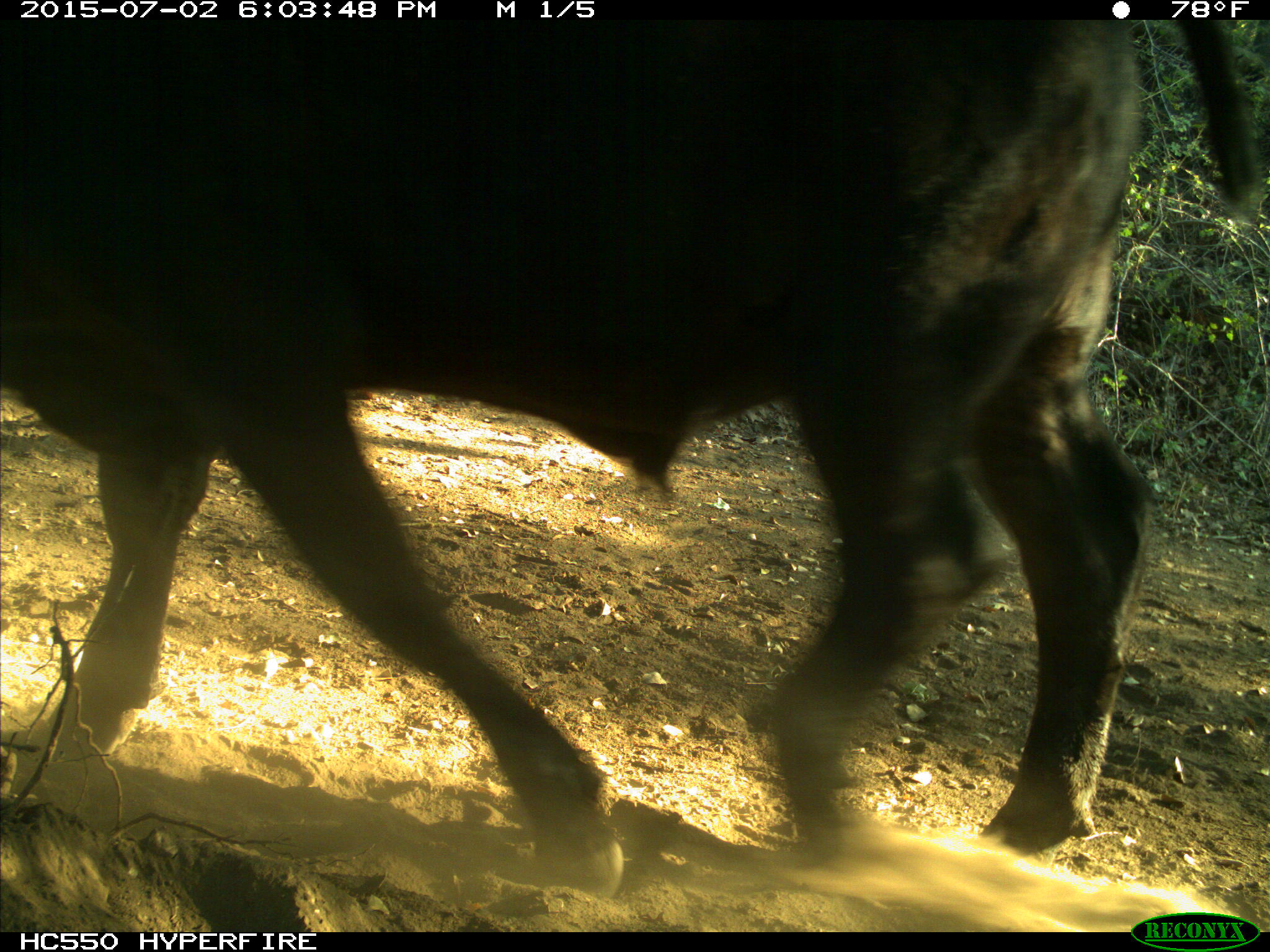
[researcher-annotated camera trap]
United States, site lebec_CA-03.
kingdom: Animalia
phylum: Chordata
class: Mammalia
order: Artiodactyla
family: Bovidae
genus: Bos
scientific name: Bos taurus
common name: domestic cow